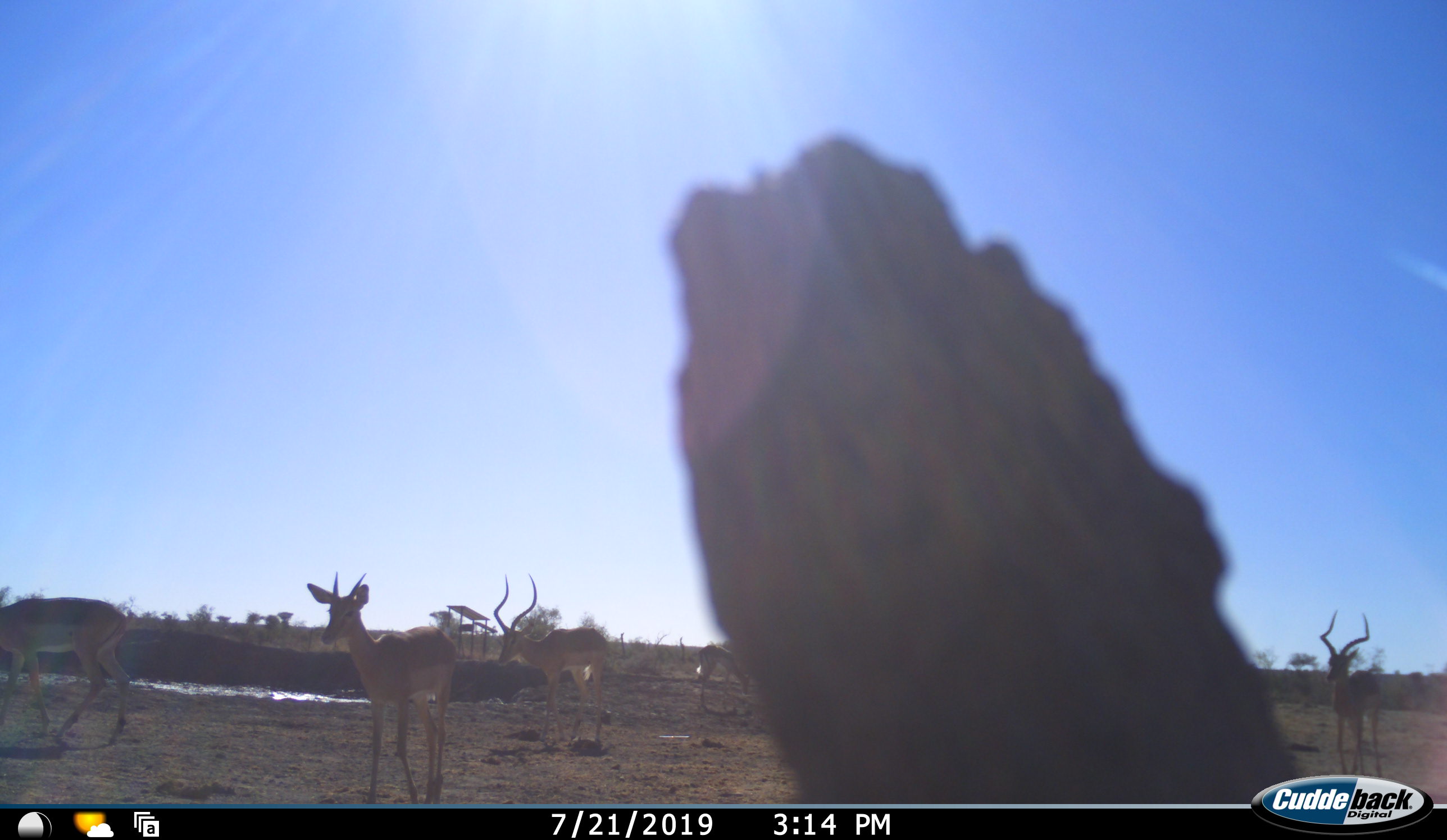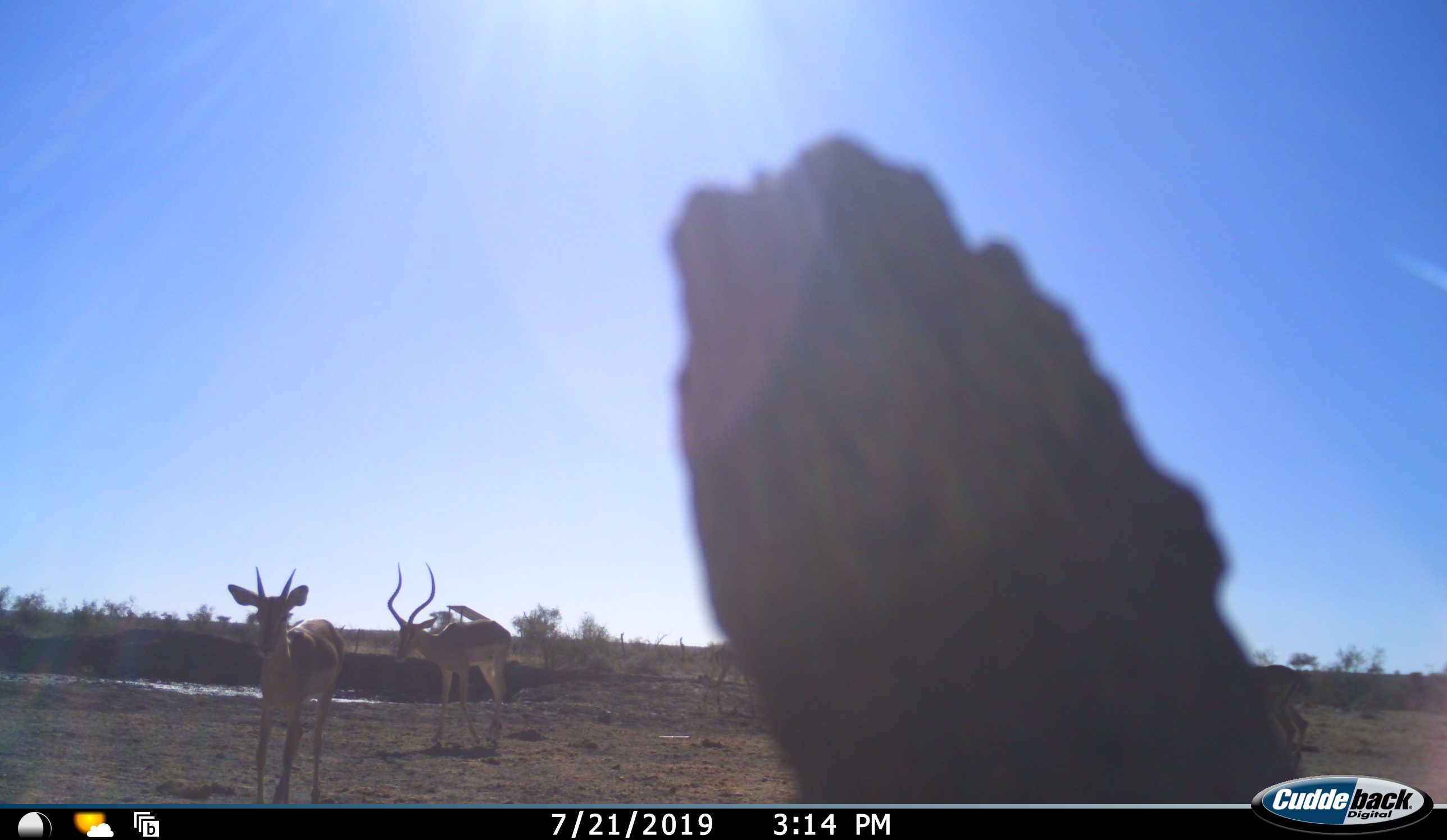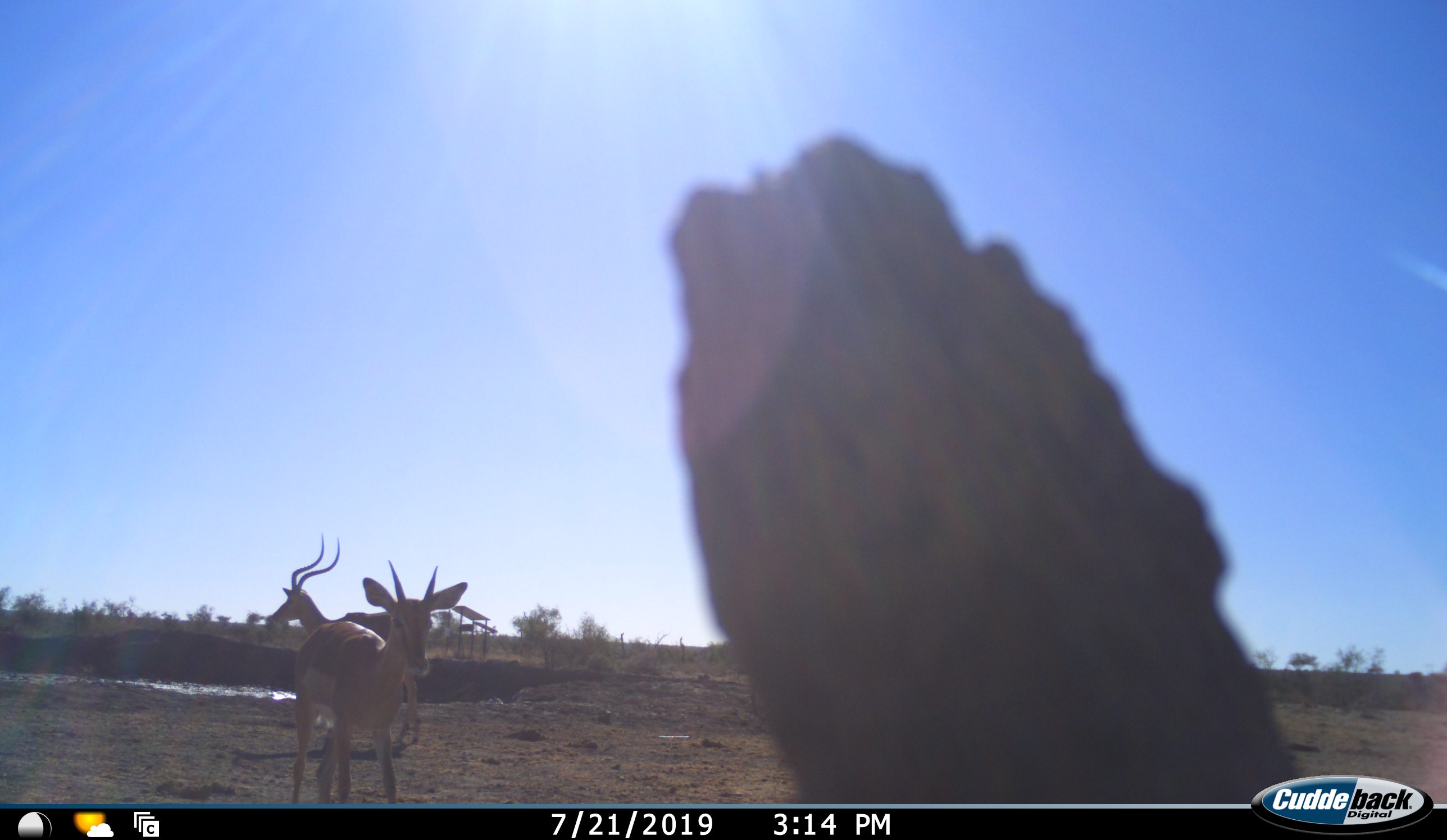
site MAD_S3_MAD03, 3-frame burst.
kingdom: Animalia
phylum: Chordata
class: Mammalia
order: Artiodactyla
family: Bovidae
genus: Aepyceros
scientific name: Aepyceros melampus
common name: impala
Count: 5.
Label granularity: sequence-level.